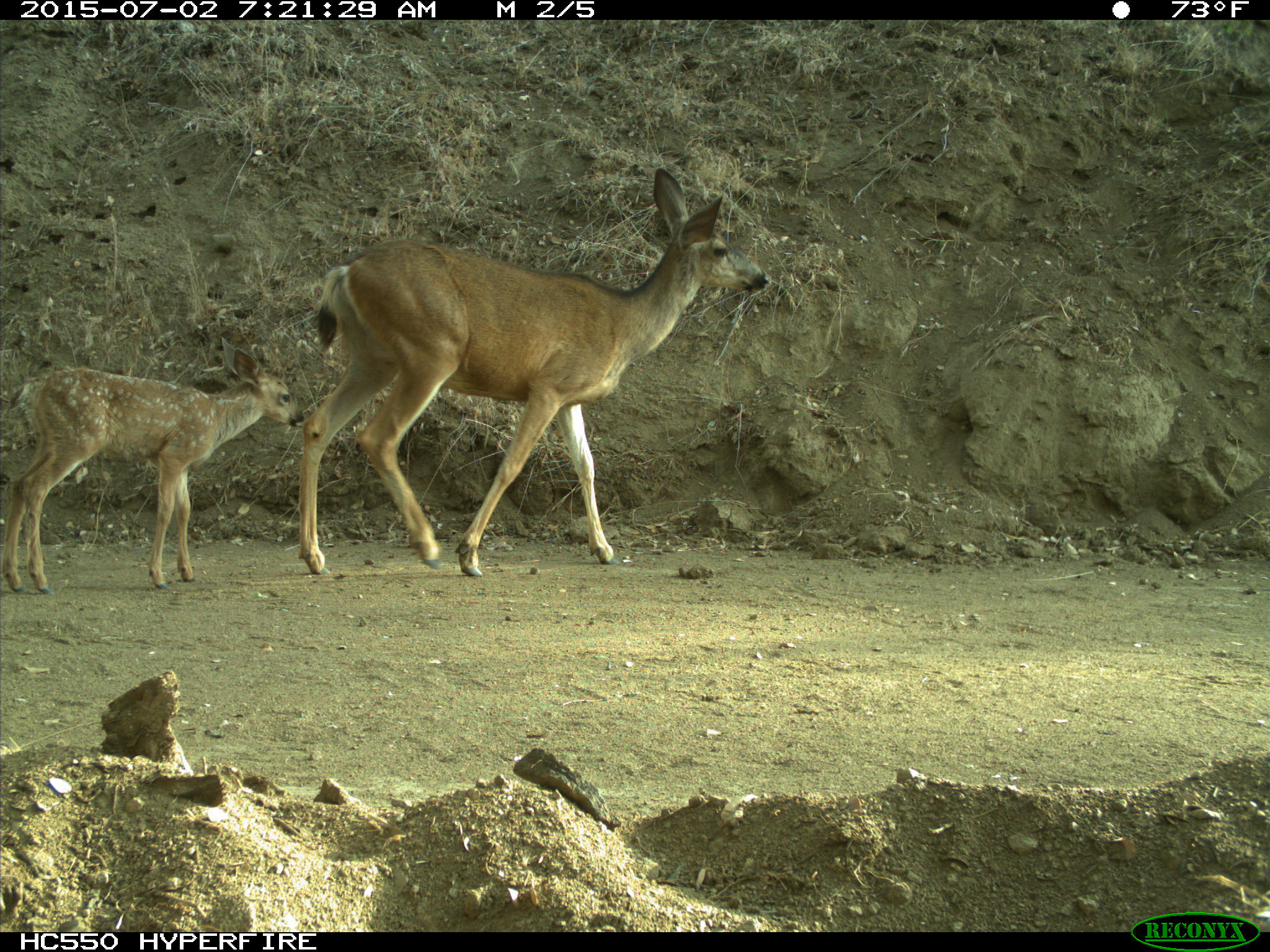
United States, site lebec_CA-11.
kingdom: Animalia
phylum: Chordata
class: Mammalia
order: Artiodactyla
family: Cervidae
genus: Odocoileus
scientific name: Odocoileus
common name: deer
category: unidentified deer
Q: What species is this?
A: Unidentified deer (deer) (Odocoileus).